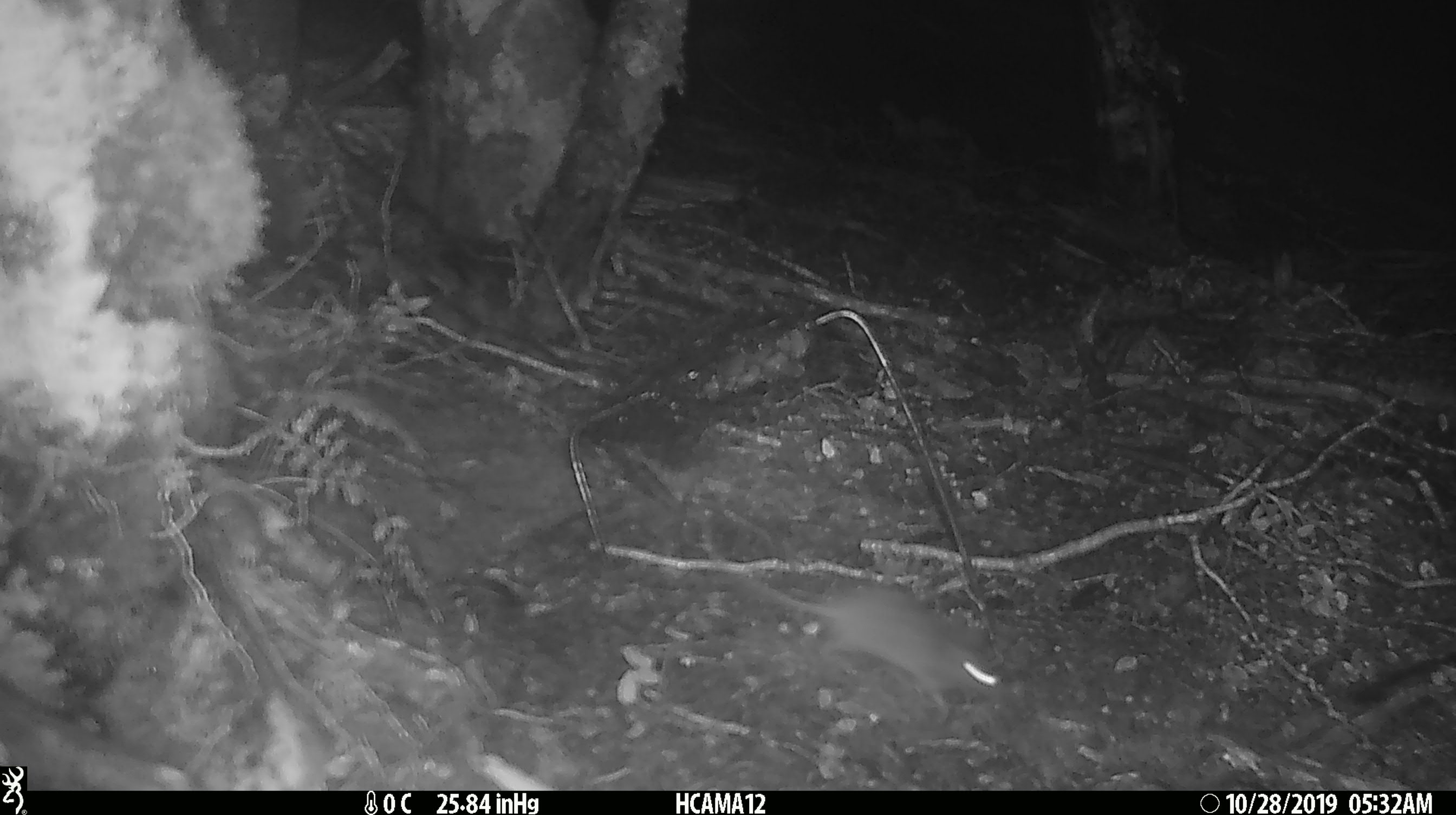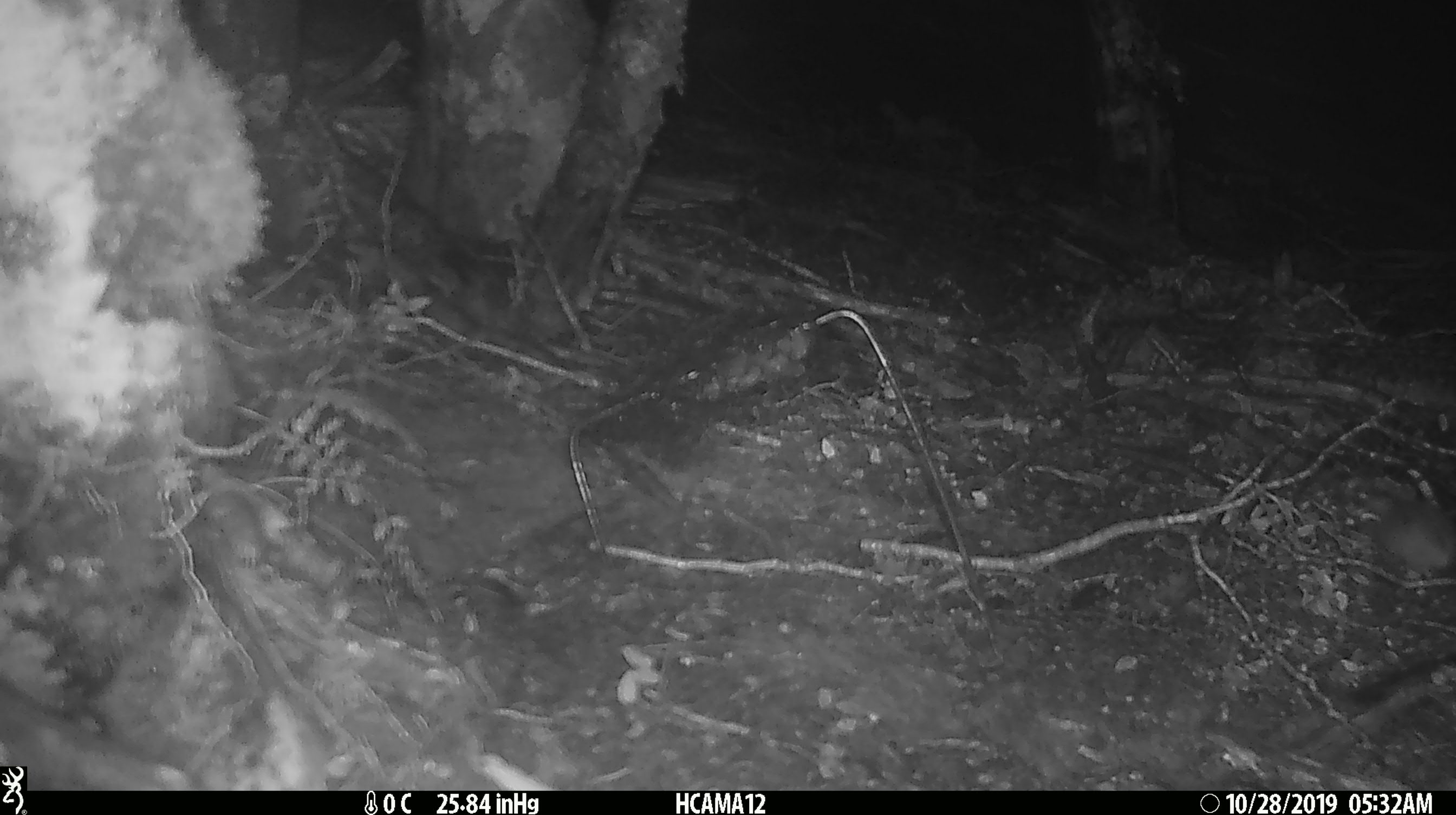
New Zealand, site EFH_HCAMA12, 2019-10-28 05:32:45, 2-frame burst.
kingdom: Animalia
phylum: Chordata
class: Mammalia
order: Rodentia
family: Muridae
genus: Mus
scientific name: Mus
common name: mouse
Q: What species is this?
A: Mouse (Mus).